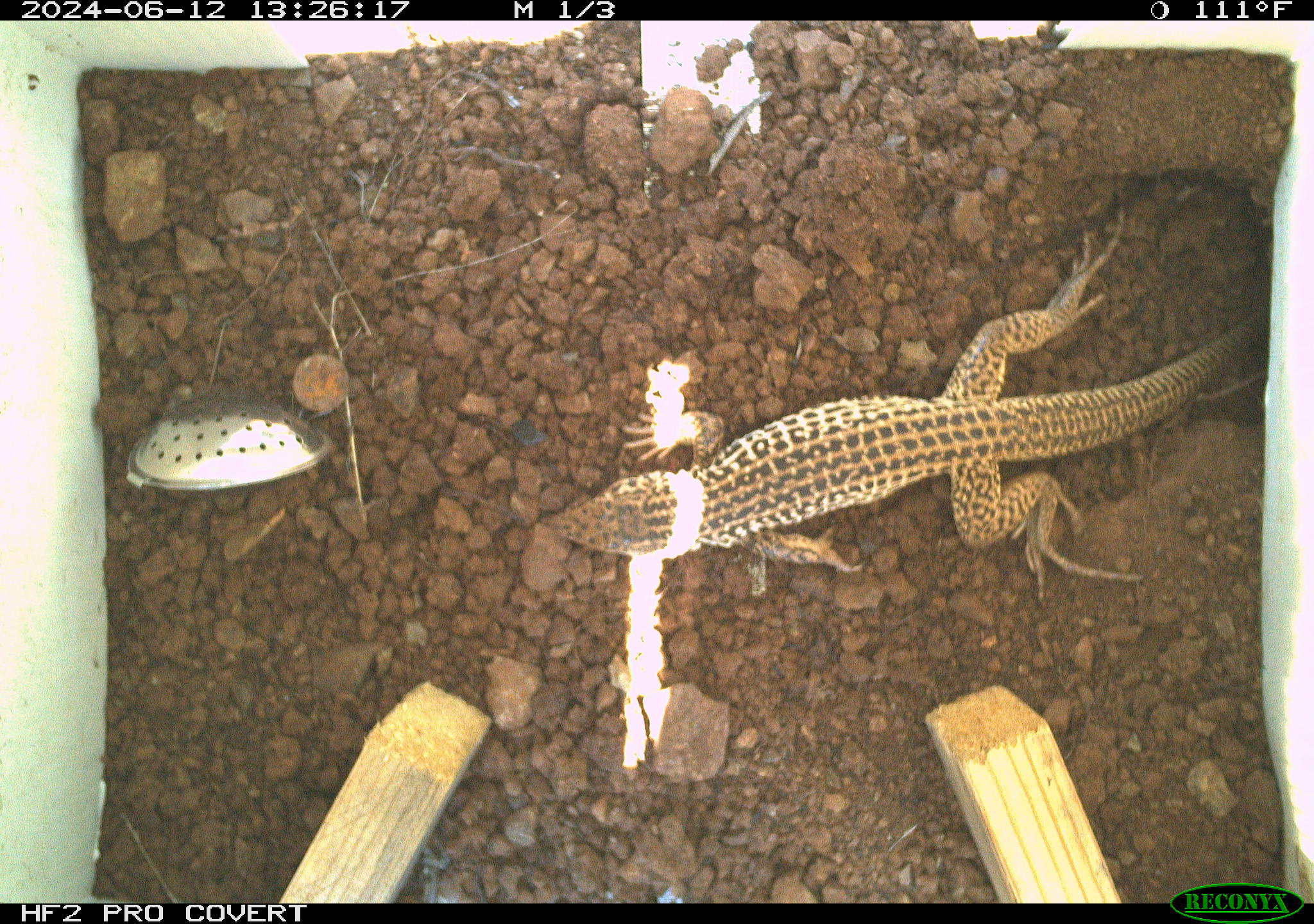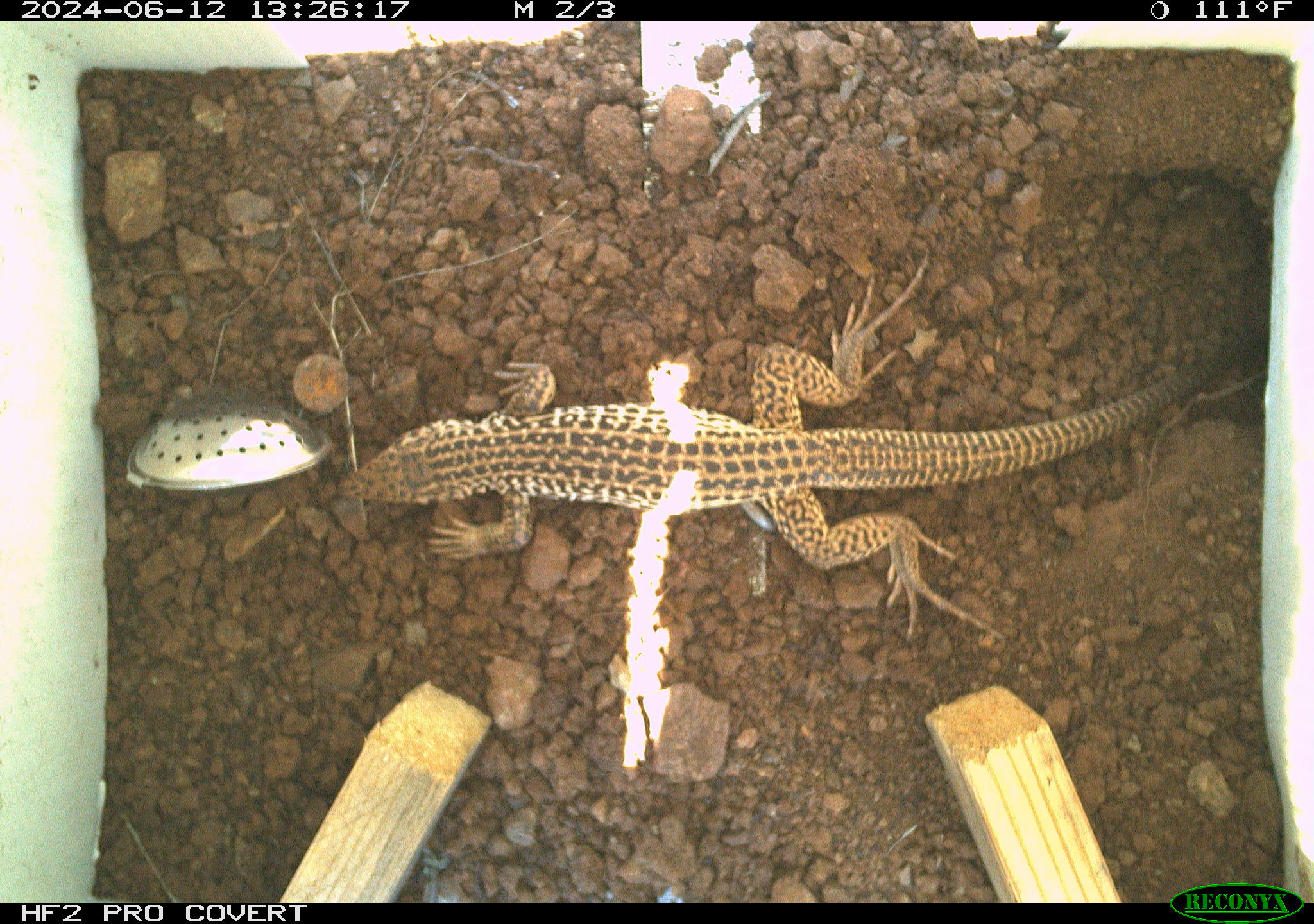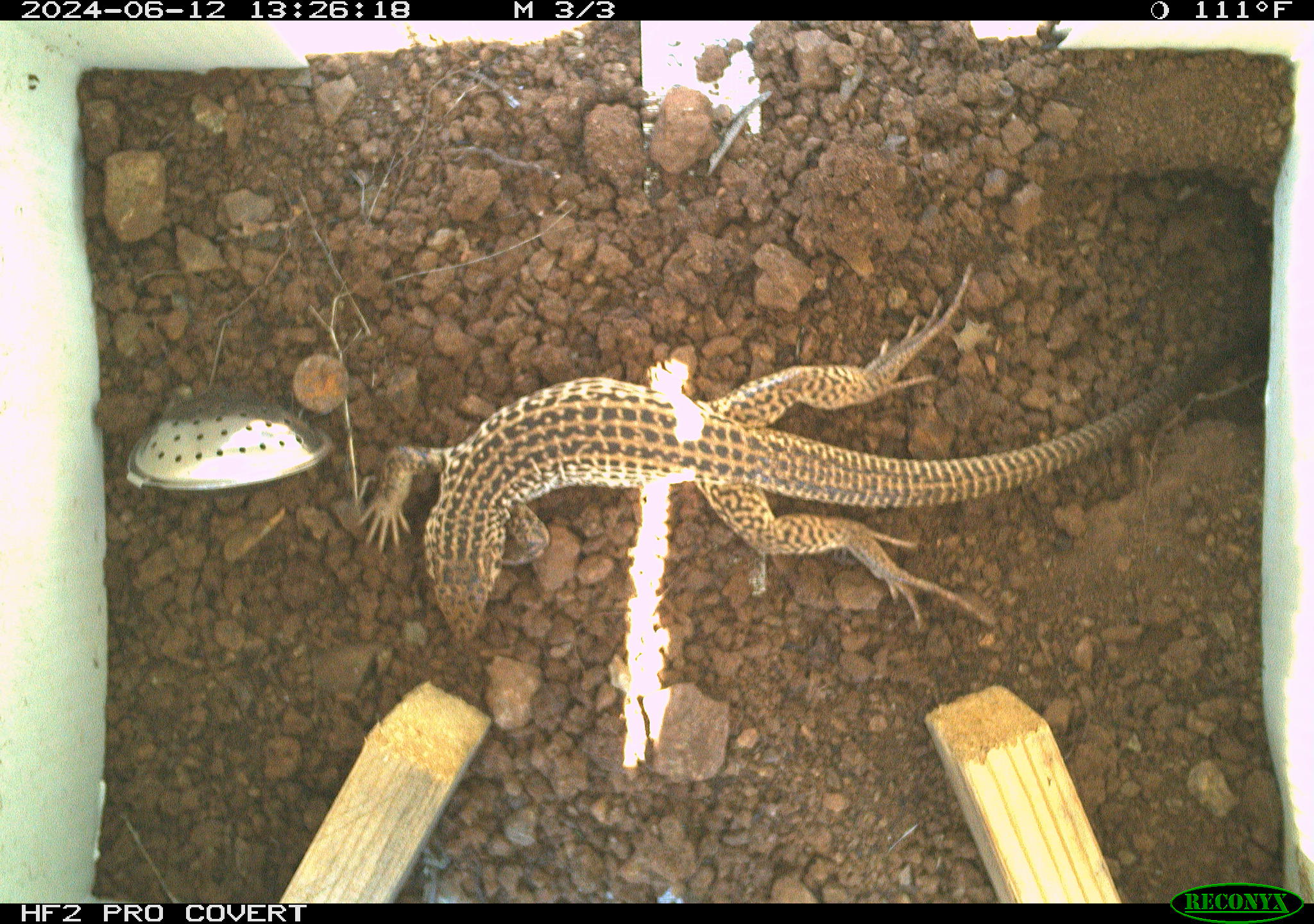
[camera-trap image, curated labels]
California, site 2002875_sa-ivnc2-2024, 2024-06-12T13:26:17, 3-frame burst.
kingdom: Animalia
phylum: Chordata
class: Reptilia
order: Squamata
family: Teiidae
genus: Aspidoscelis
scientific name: Aspidoscelis tigris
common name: western whiptail